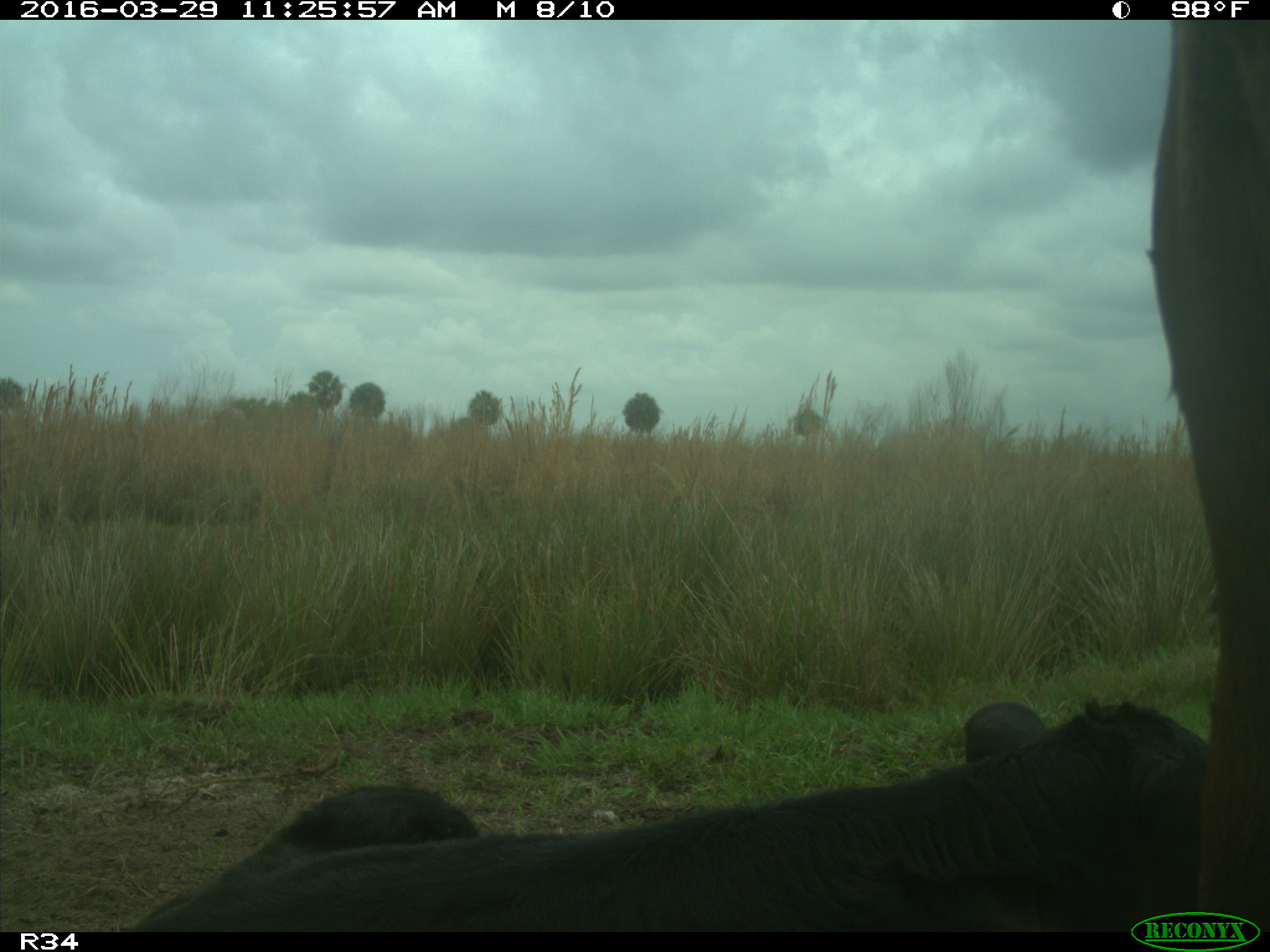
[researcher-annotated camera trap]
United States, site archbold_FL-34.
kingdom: Animalia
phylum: Chordata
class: Mammalia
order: Artiodactyla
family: Bovidae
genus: Bos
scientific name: Bos taurus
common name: domestic cow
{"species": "Bos taurus (domestic cow)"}